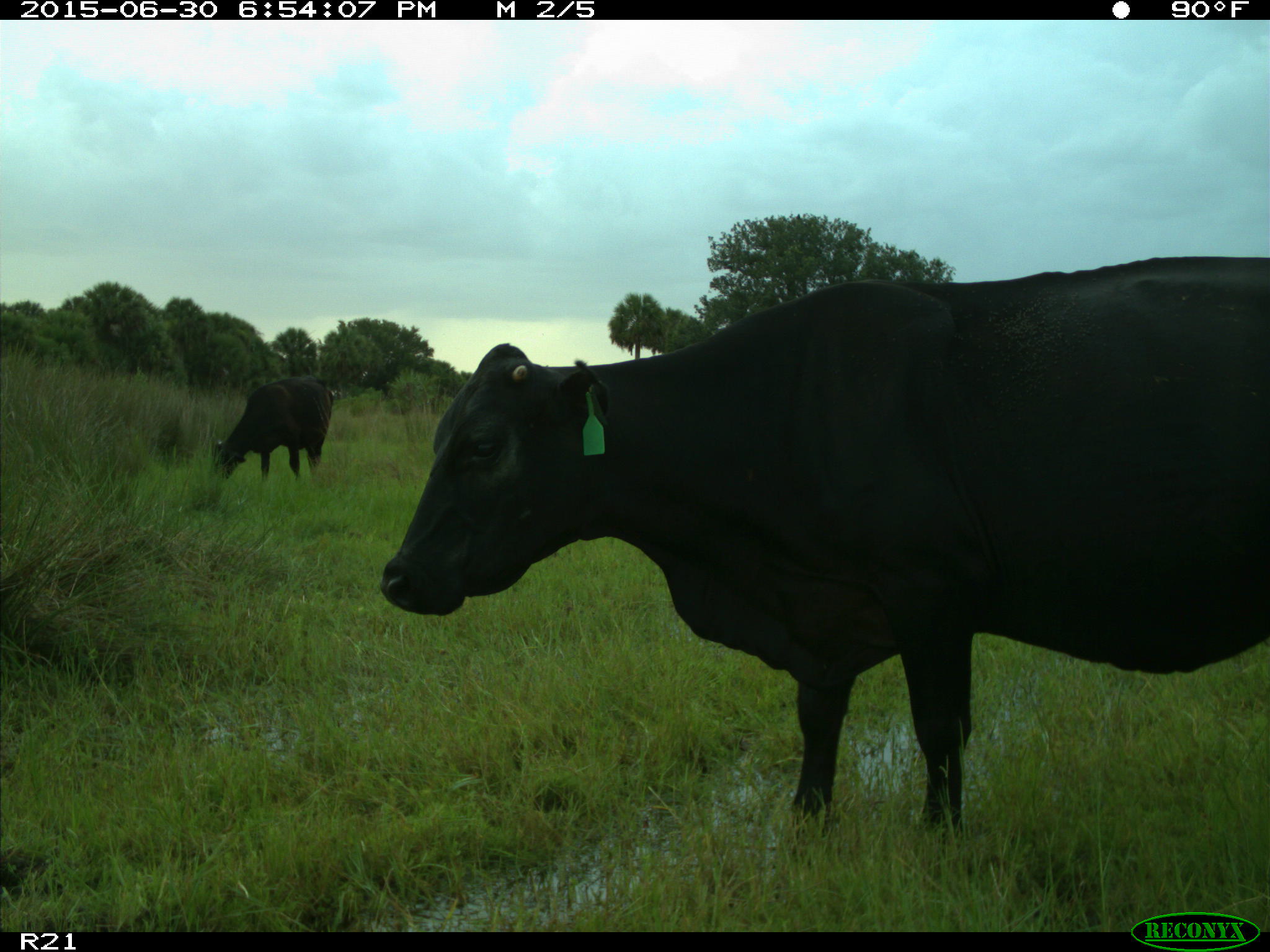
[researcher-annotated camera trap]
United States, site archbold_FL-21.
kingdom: Animalia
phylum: Chordata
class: Mammalia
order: Artiodactyla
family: Bovidae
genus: Bos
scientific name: Bos taurus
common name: domestic cow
Bos taurus (domestic cow).